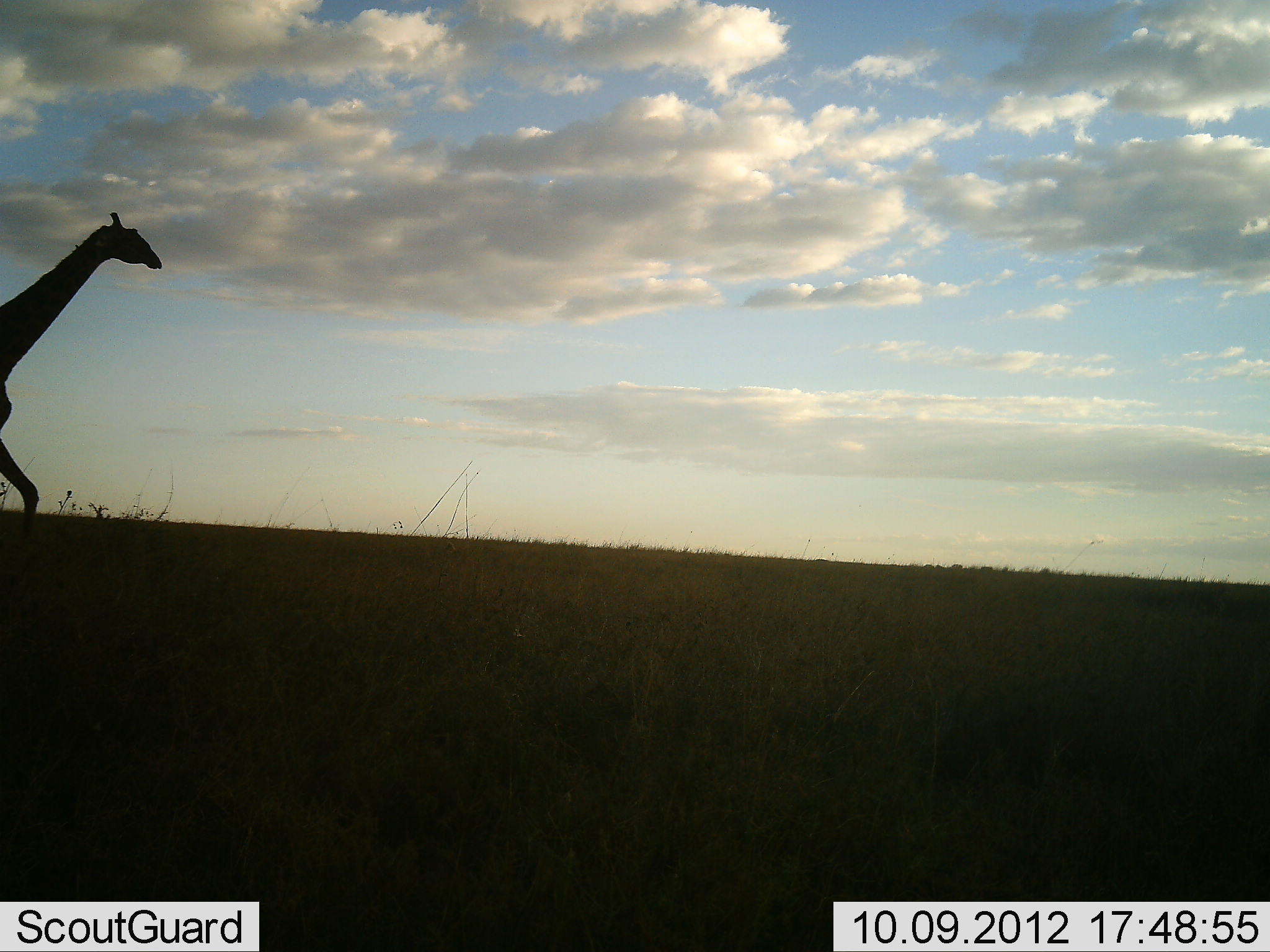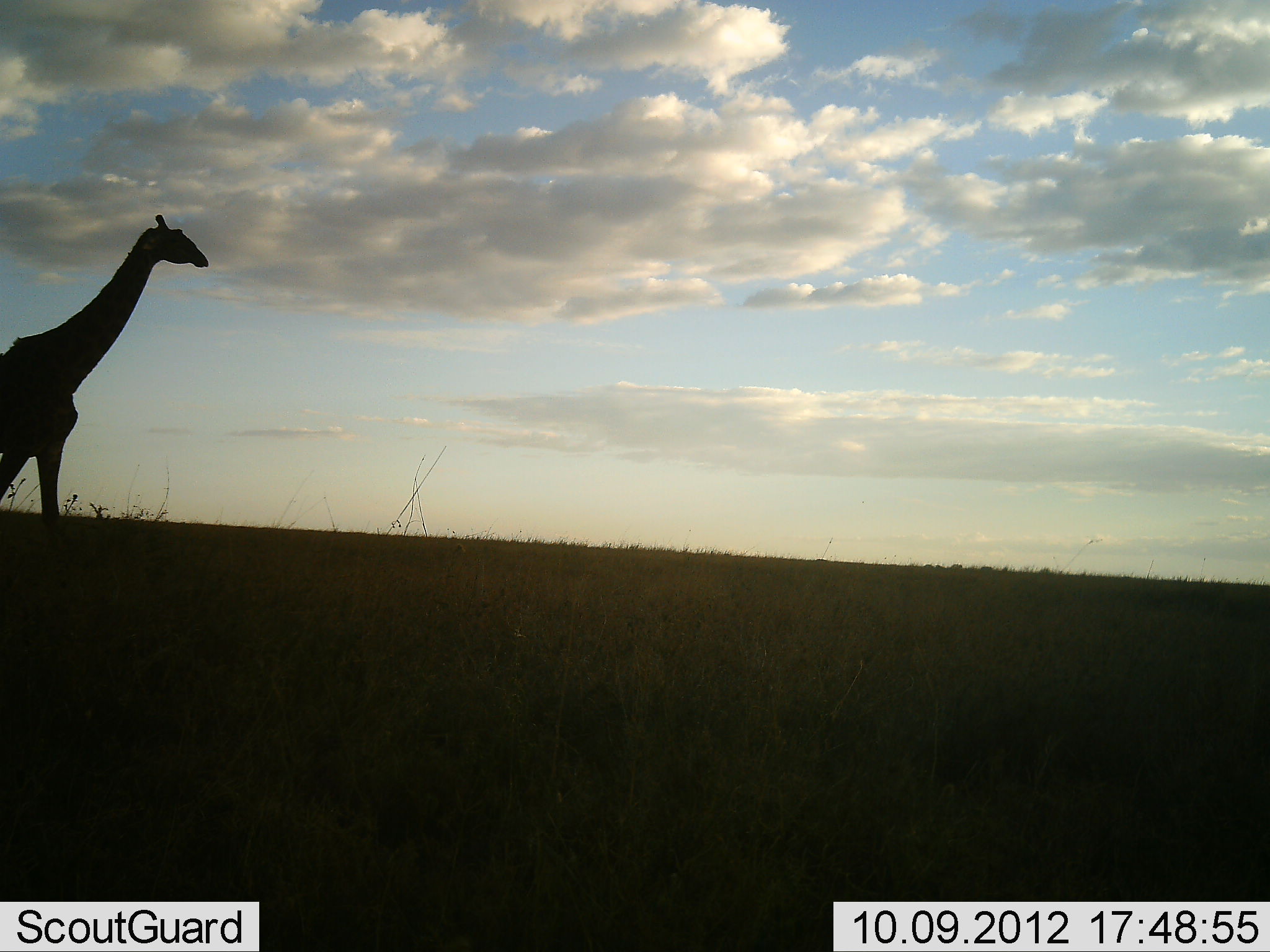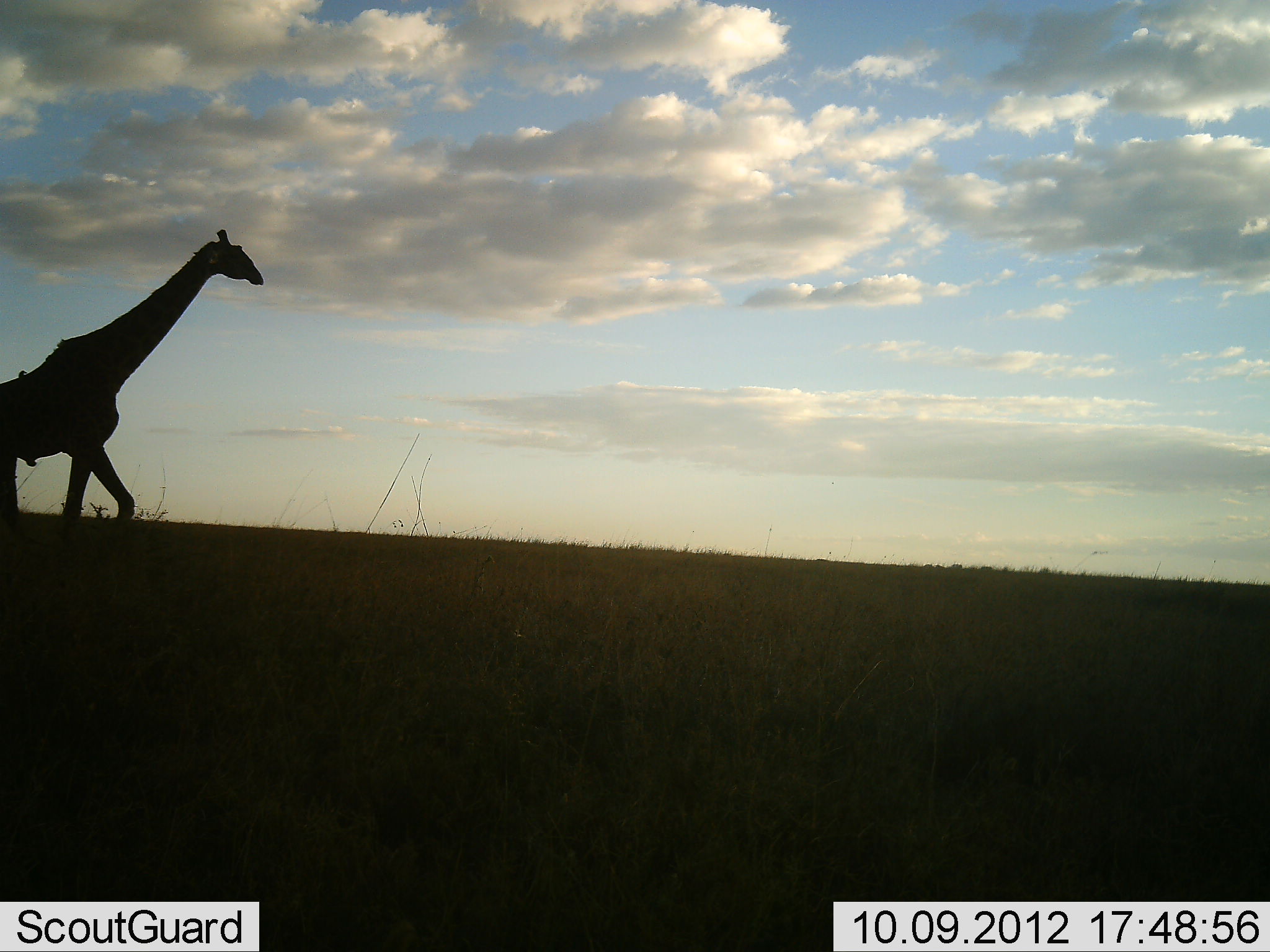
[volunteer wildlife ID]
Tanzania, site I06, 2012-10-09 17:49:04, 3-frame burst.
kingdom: Animalia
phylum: Chordata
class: Mammalia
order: Artiodactyla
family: Giraffidae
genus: Giraffa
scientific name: Giraffa camelopardalis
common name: giraffe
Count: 1.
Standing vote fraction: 0%.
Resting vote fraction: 0%.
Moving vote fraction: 100%.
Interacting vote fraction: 0%.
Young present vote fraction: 0%.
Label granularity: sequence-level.